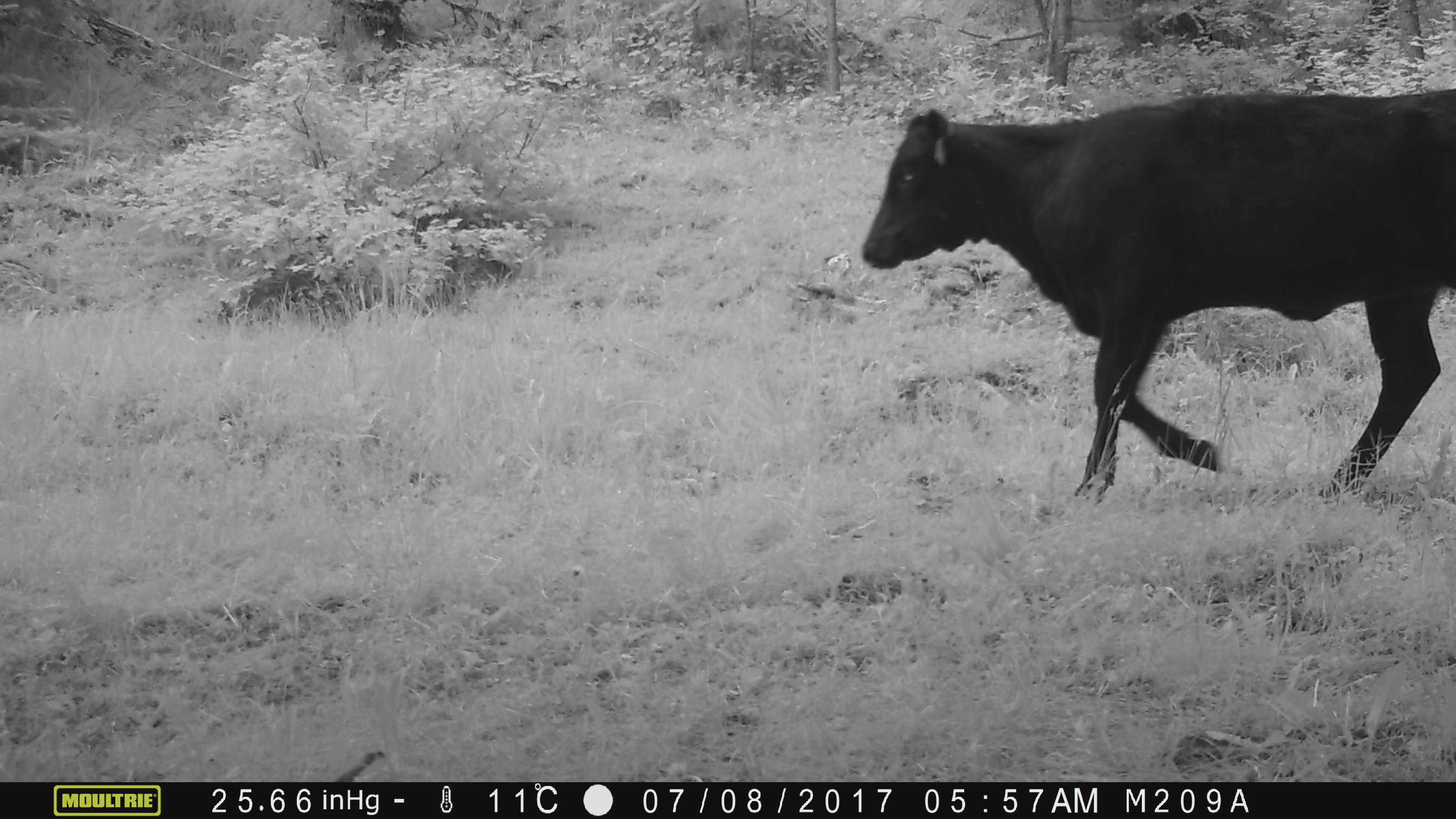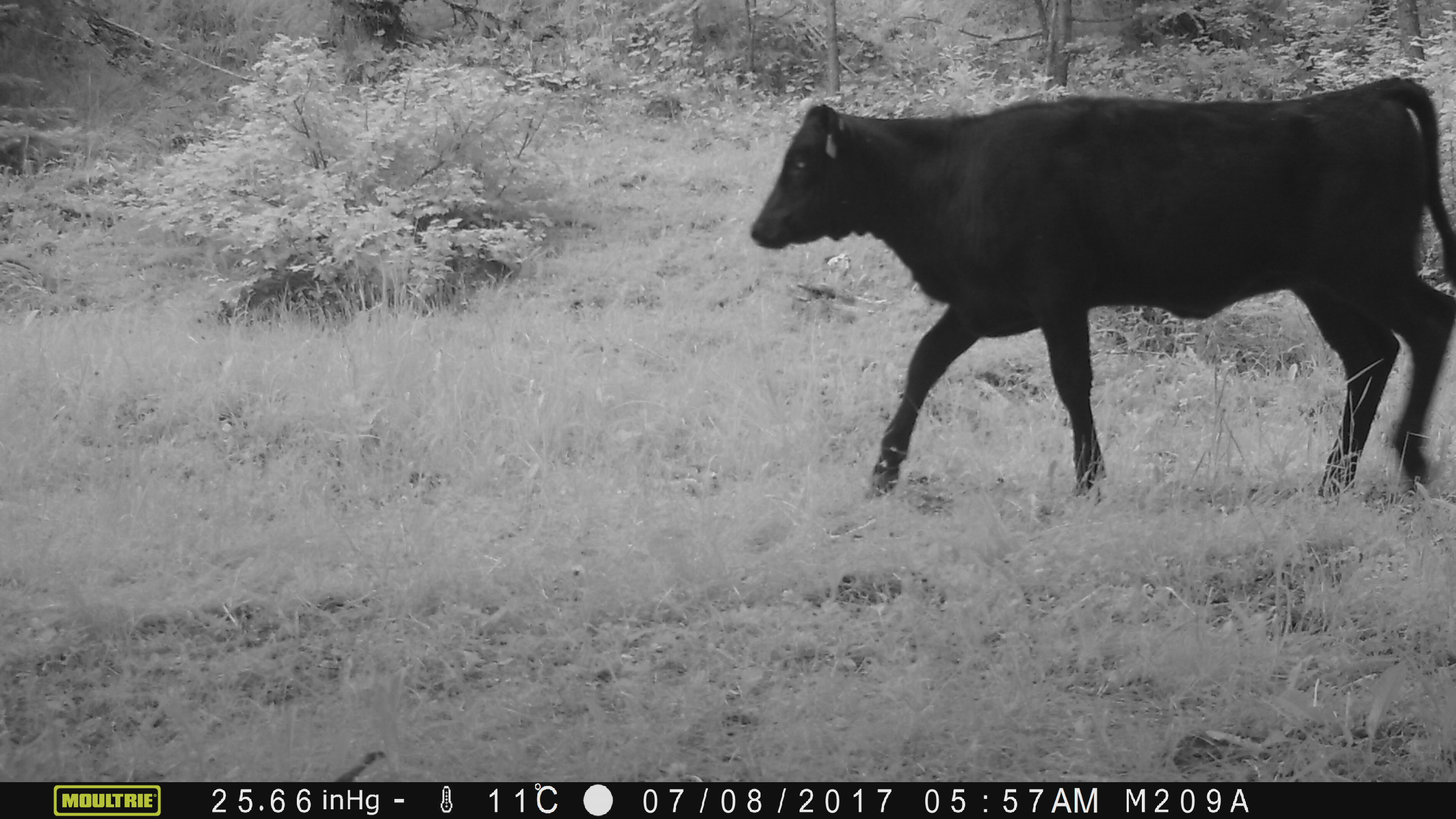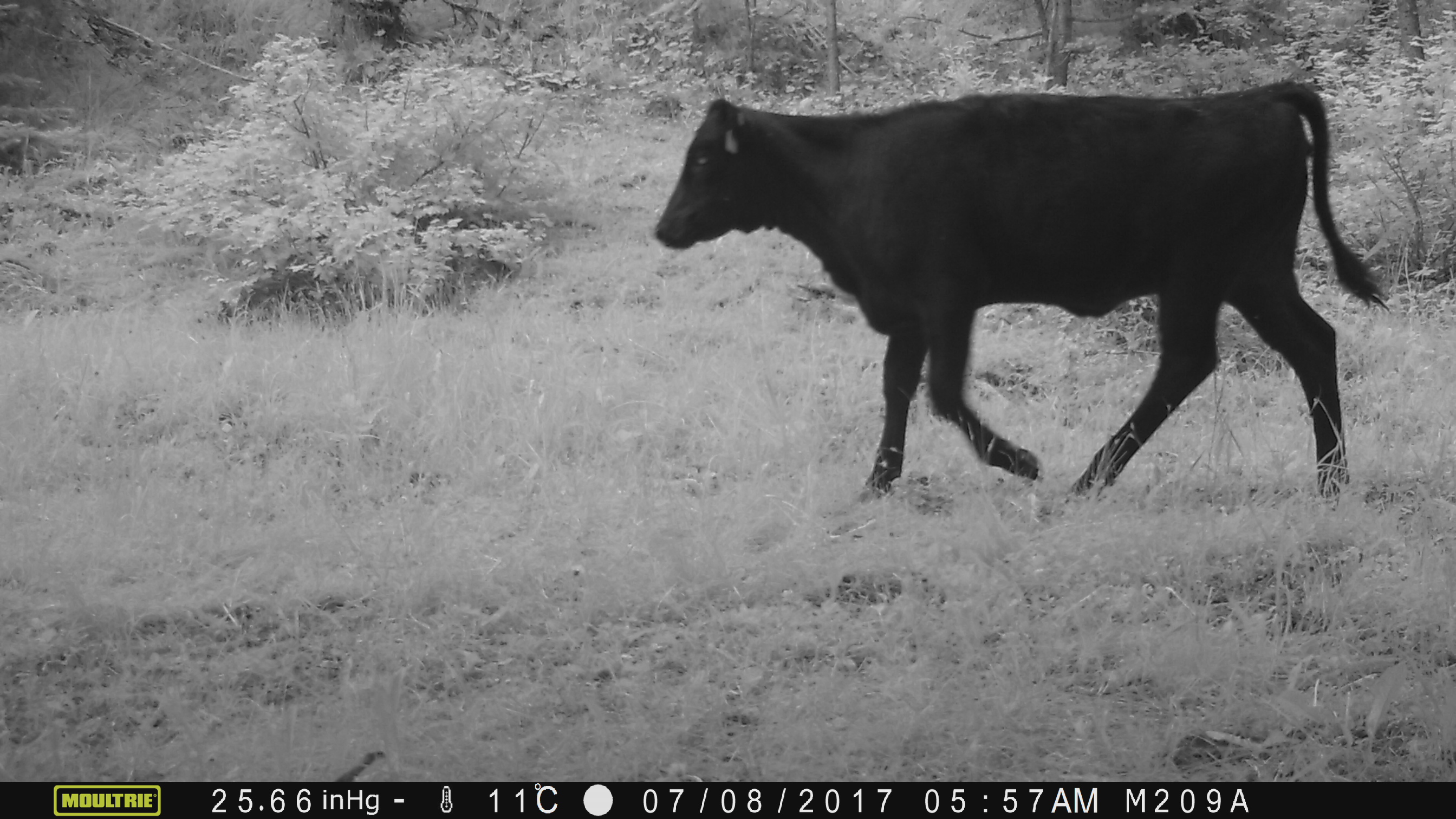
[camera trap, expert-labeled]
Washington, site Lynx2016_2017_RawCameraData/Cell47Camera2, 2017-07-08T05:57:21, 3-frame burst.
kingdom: Animalia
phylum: Chordata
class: Mammalia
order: Artiodactyla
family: Bovidae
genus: Bos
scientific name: Bos taurus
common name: domestic cattle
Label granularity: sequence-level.